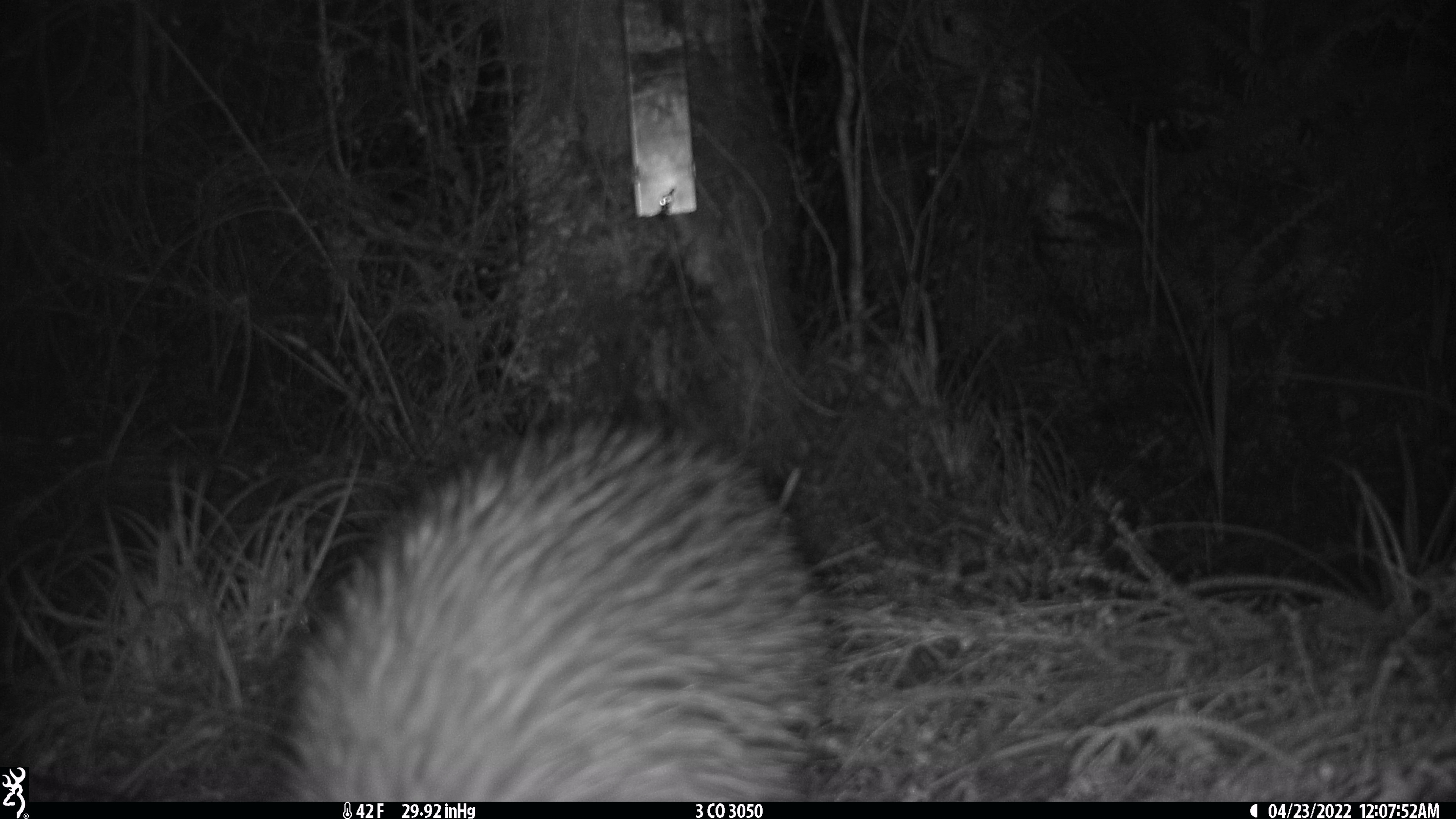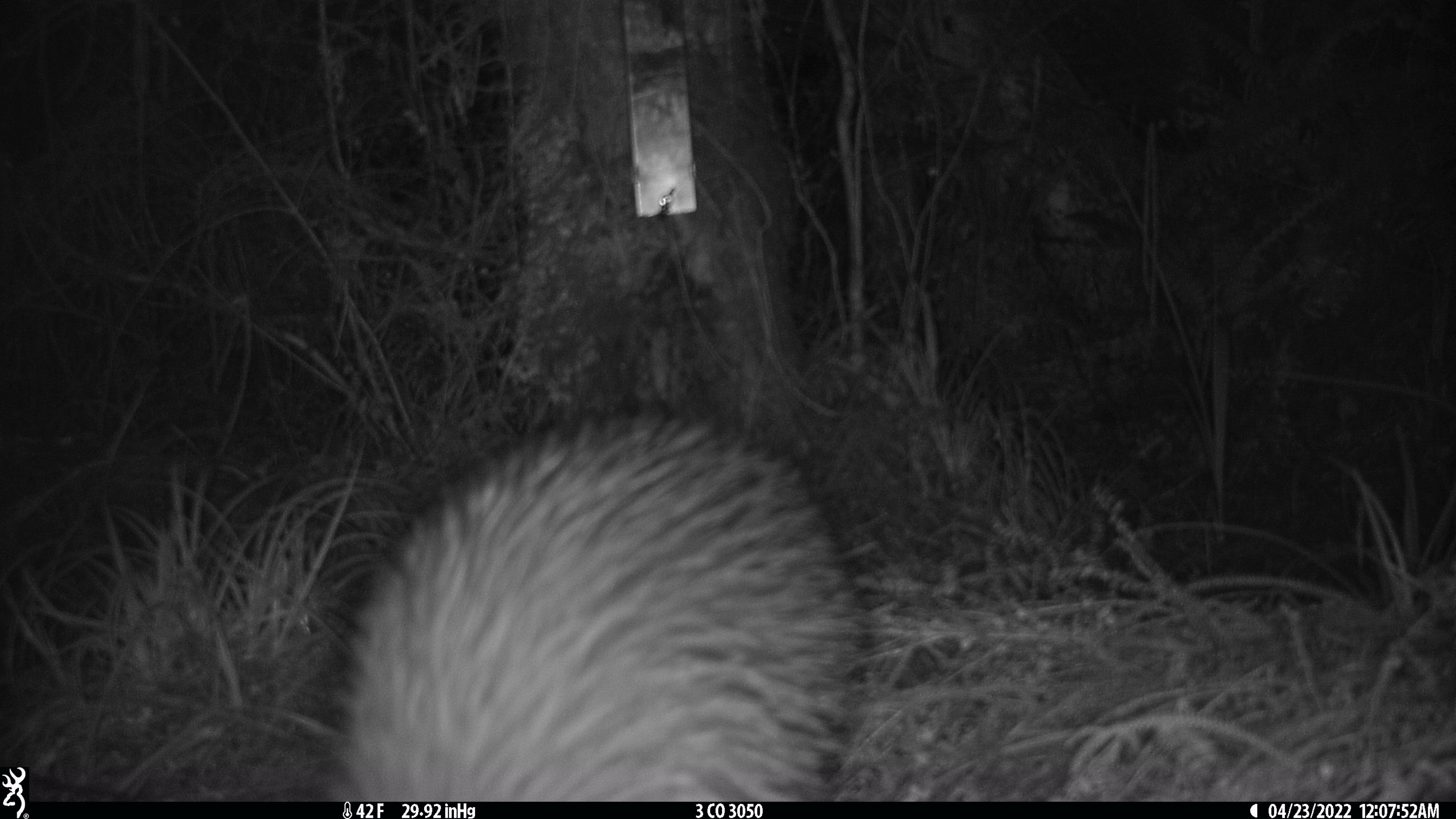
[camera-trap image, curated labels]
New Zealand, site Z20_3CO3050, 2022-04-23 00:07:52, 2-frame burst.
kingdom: Animalia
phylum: Chordata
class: Aves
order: Apterygiformes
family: Apterygidae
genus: Apteryx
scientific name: Apteryx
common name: kiwi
Kiwi (Apteryx).